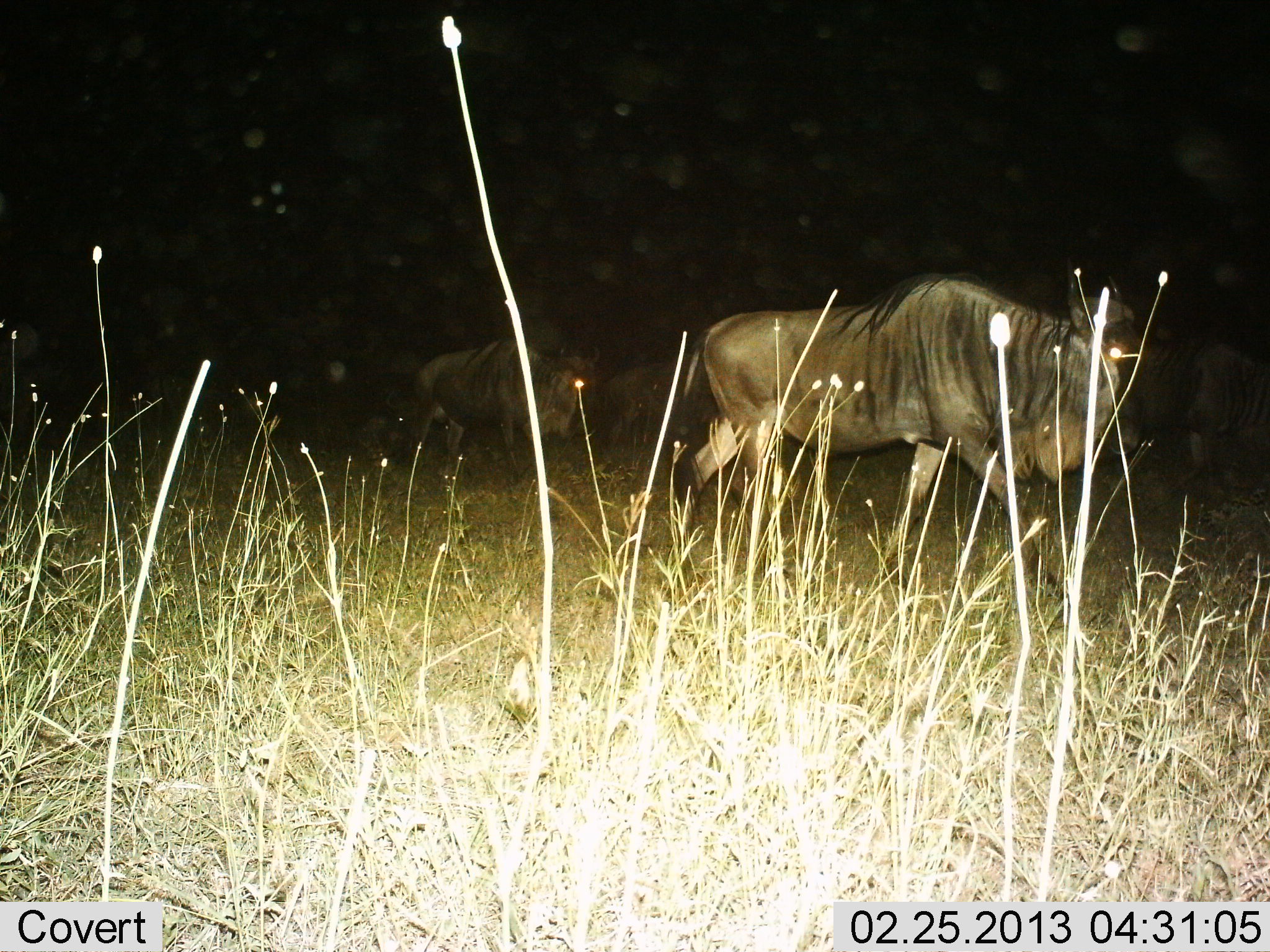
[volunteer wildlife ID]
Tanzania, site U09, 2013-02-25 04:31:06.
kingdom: Animalia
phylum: Chordata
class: Mammalia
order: Artiodactyla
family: Bovidae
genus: Connochaetes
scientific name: Connochaetes taurinus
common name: blue wildebeest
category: wildebeest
Wildebeest (blue wildebeest) (Connochaetes taurinus), count 3. Behavior (volunteer vote fractions): standing 29%, resting 3%, moving 79%, interacting 0%. Young present (vote fraction): 0%. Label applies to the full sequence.